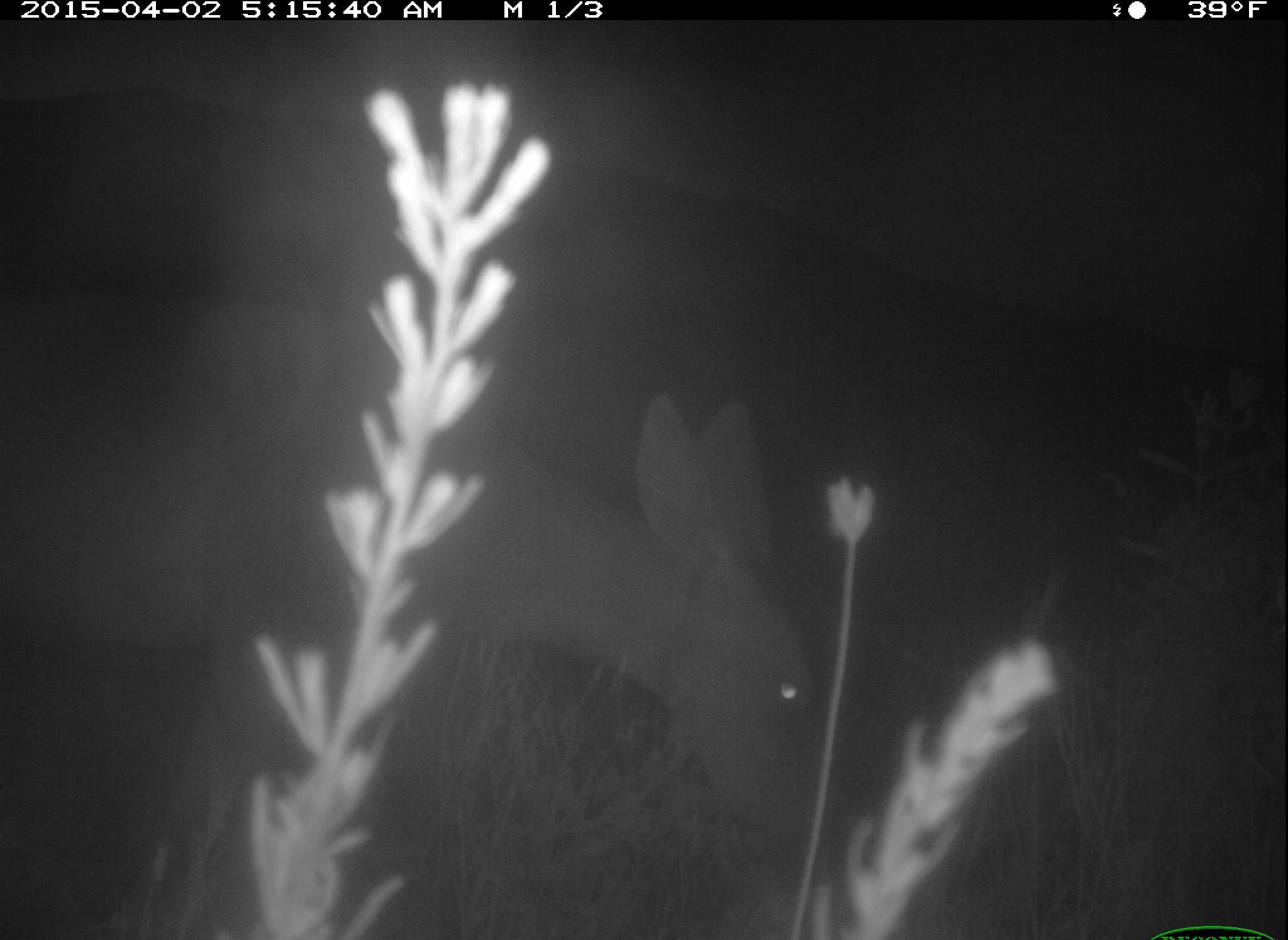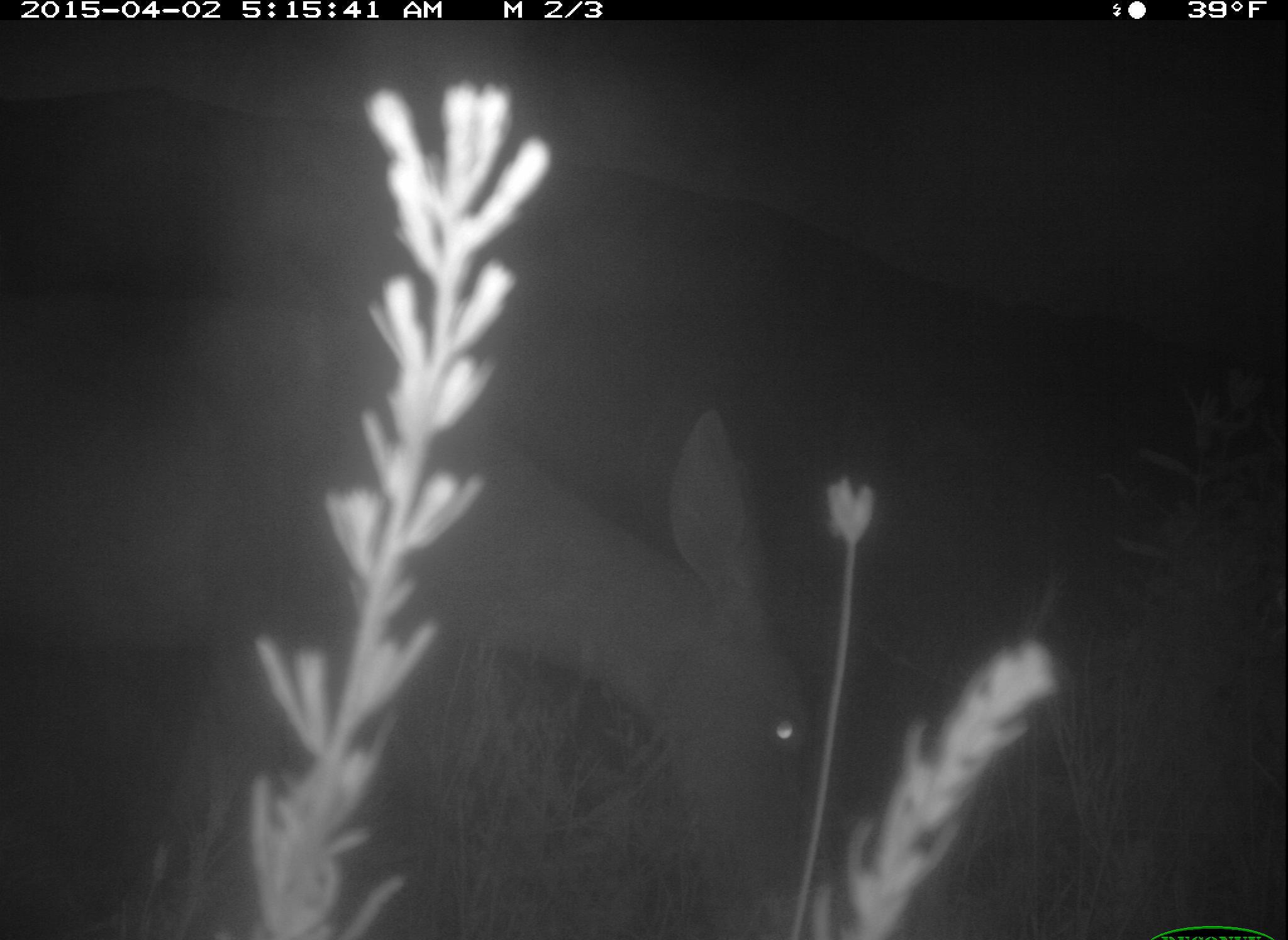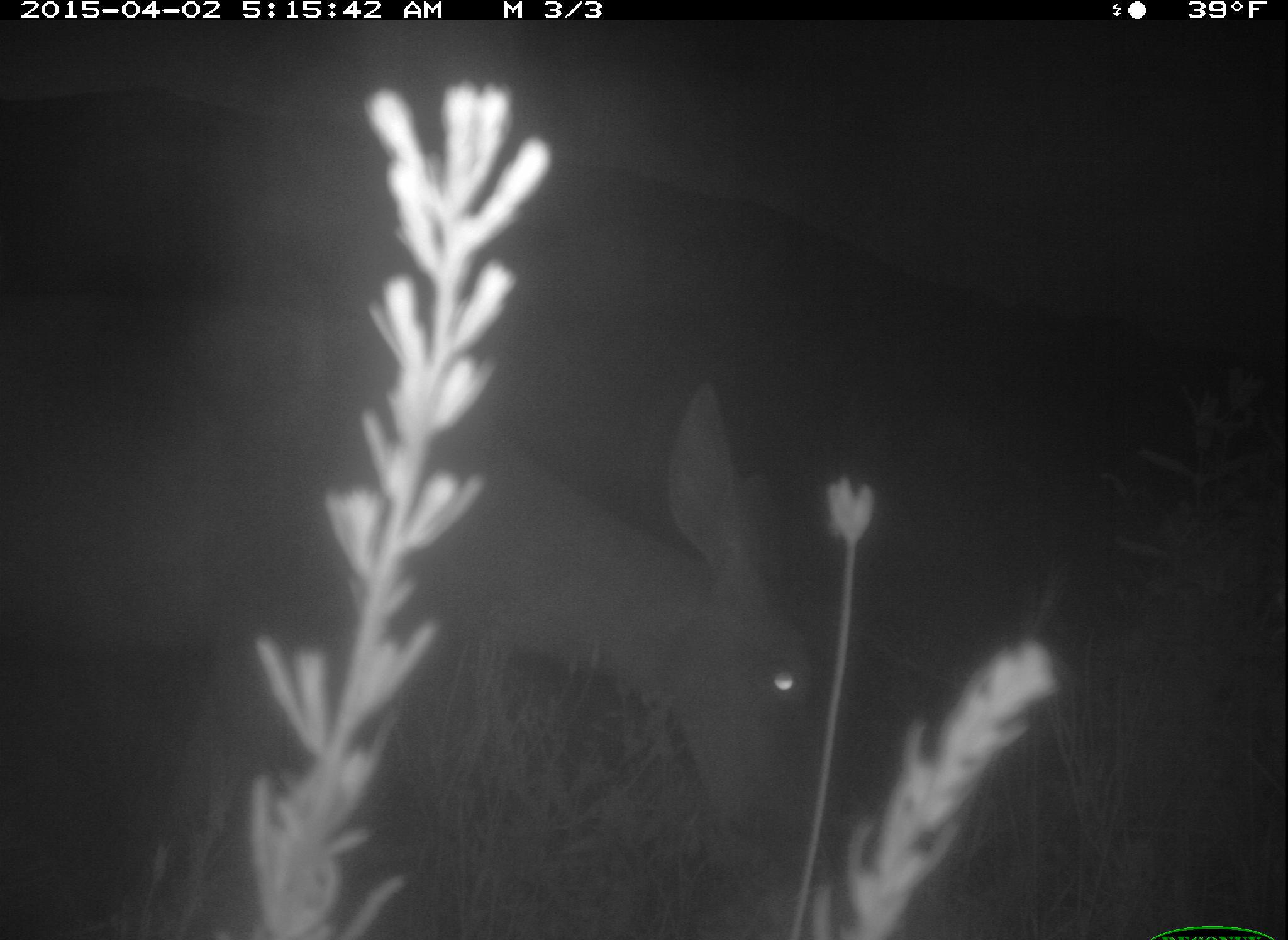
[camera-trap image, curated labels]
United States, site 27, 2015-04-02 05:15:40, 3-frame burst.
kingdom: Animalia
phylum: Chordata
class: Mammalia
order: Artiodactyla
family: Cervidae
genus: Odocoileus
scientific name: Odocoileus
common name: deer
Deer (Odocoileus).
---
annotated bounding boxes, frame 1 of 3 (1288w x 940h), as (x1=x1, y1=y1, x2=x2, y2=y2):
deer: (x1=0, y1=301, x2=824, y2=940)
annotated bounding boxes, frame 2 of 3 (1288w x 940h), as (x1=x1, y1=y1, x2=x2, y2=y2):
deer: (x1=0, y1=292, x2=809, y2=940)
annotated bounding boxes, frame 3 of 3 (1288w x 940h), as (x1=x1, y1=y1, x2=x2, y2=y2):
deer: (x1=0, y1=291, x2=814, y2=940)